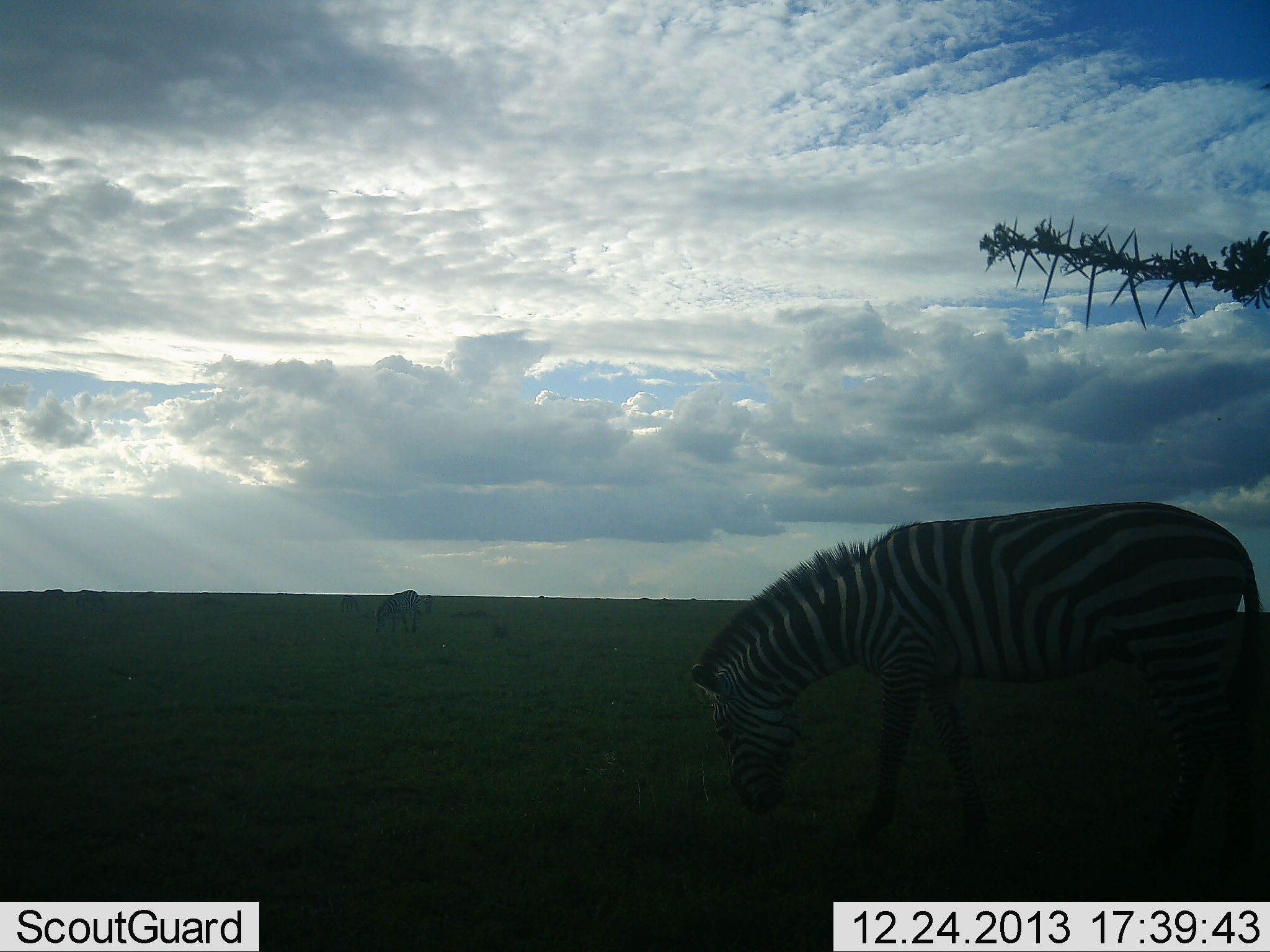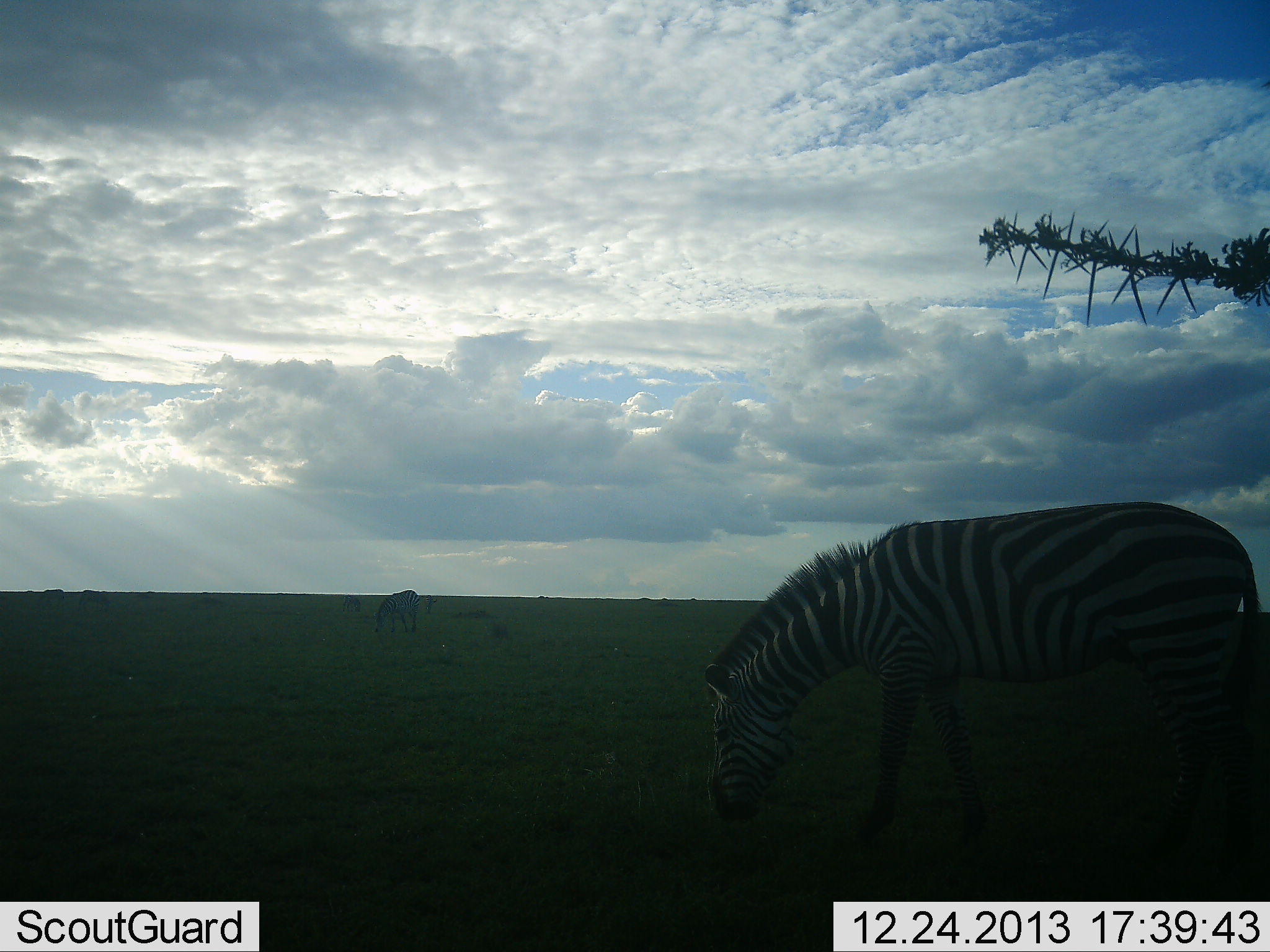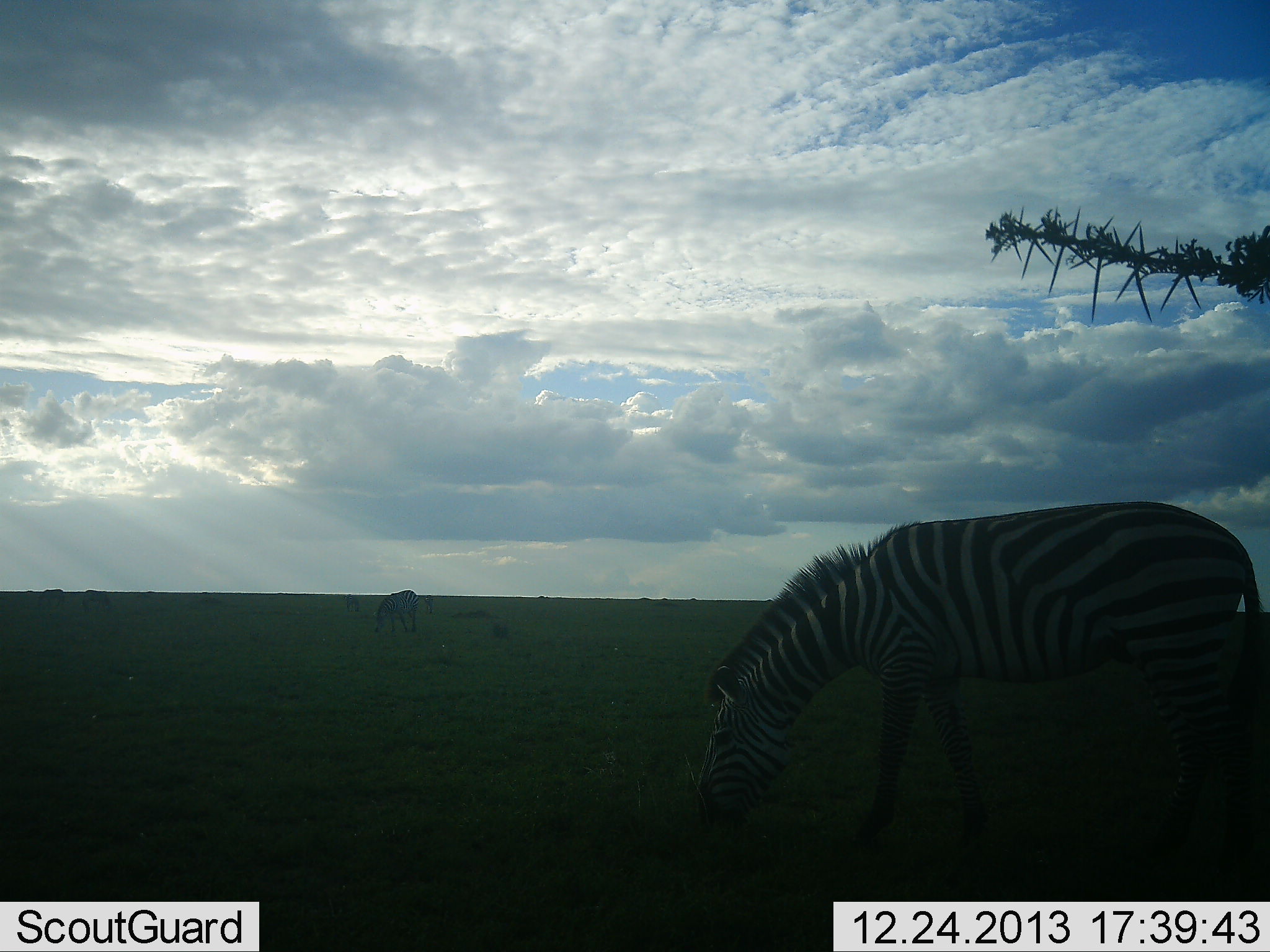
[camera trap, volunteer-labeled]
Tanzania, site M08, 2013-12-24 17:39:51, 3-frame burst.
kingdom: Animalia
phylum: Chordata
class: Mammalia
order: Perissodactyla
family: Equidae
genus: Equus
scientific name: Equus quagga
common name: plains zebra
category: zebra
Zebra (plains zebra) (Equus quagga), count 2. Behavior (volunteer vote fractions): standing 27%, resting 4%, moving 11%, interacting 1%. Young present (vote fraction): 1%. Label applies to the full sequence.